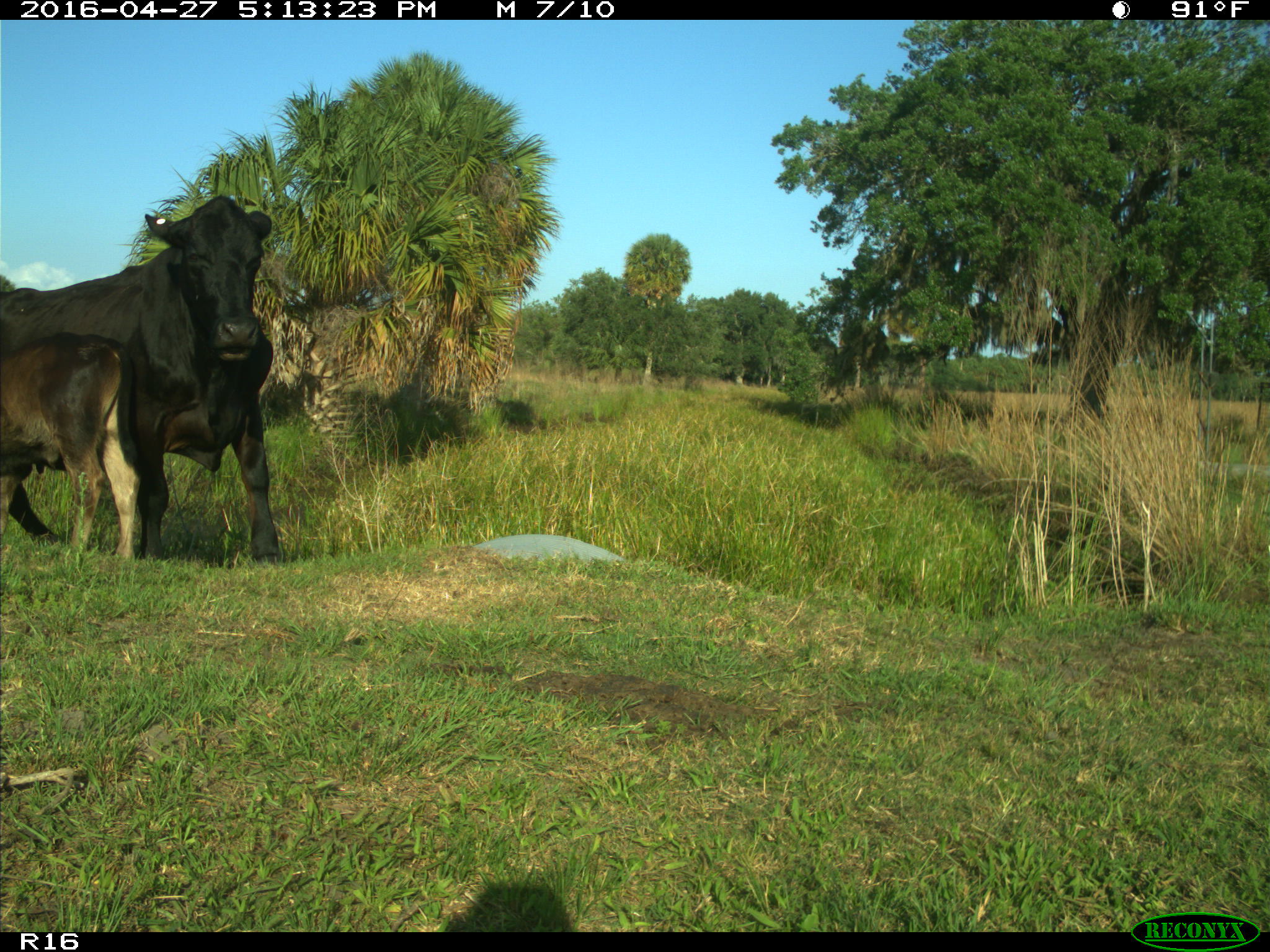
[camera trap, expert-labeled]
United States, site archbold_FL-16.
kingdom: Animalia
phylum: Chordata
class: Mammalia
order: Artiodactyla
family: Bovidae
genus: Bos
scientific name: Bos taurus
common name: domestic cow